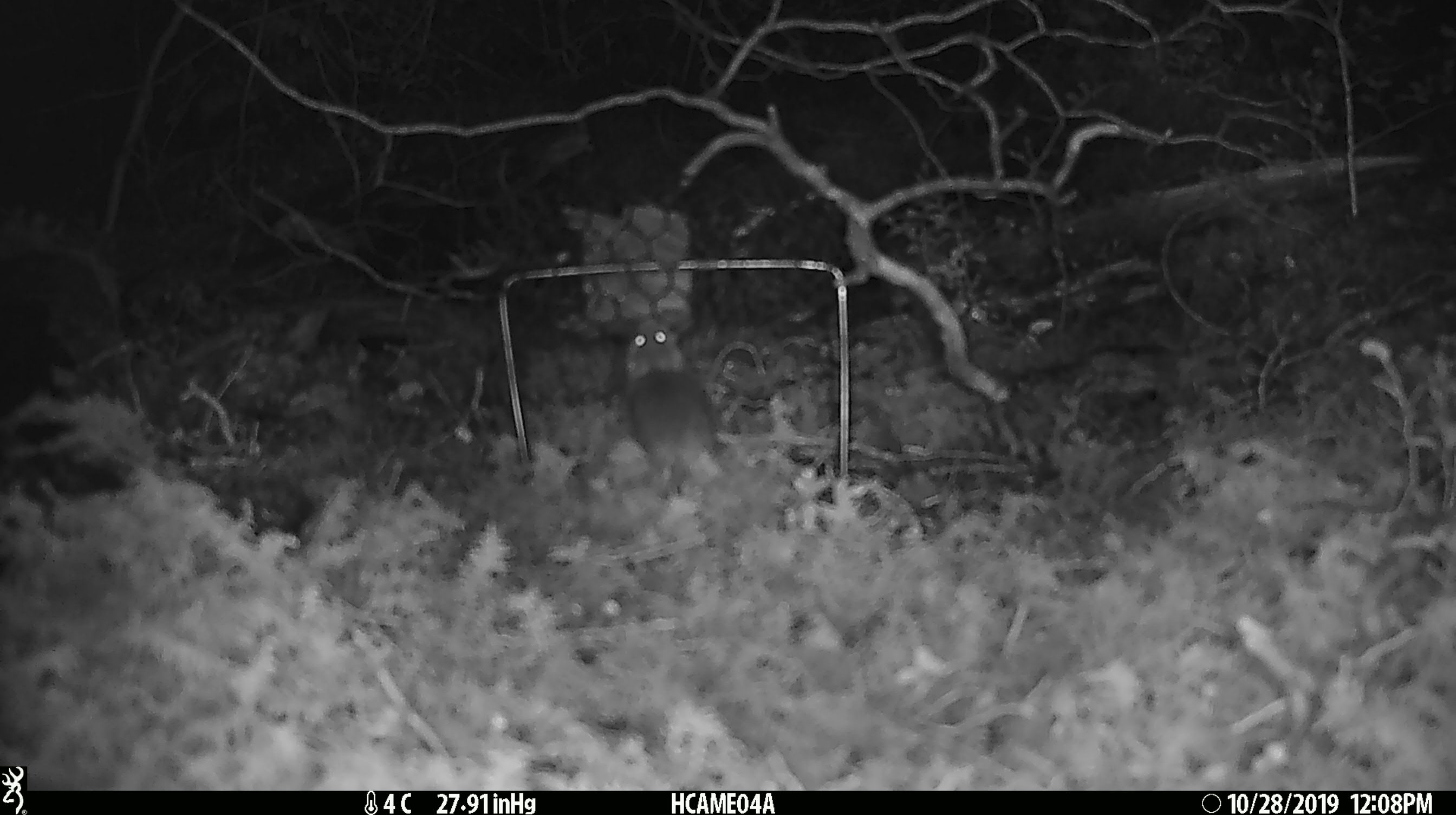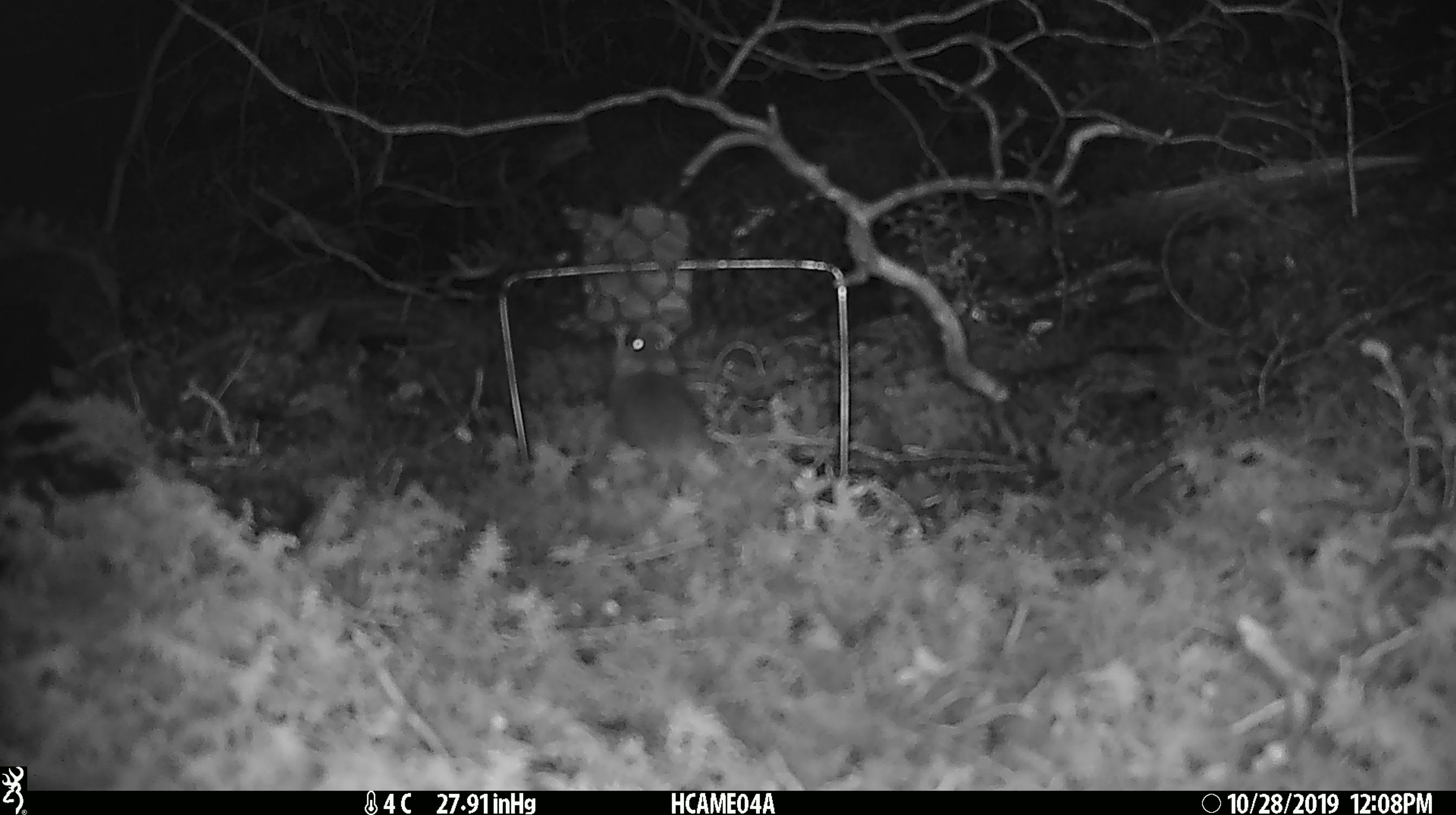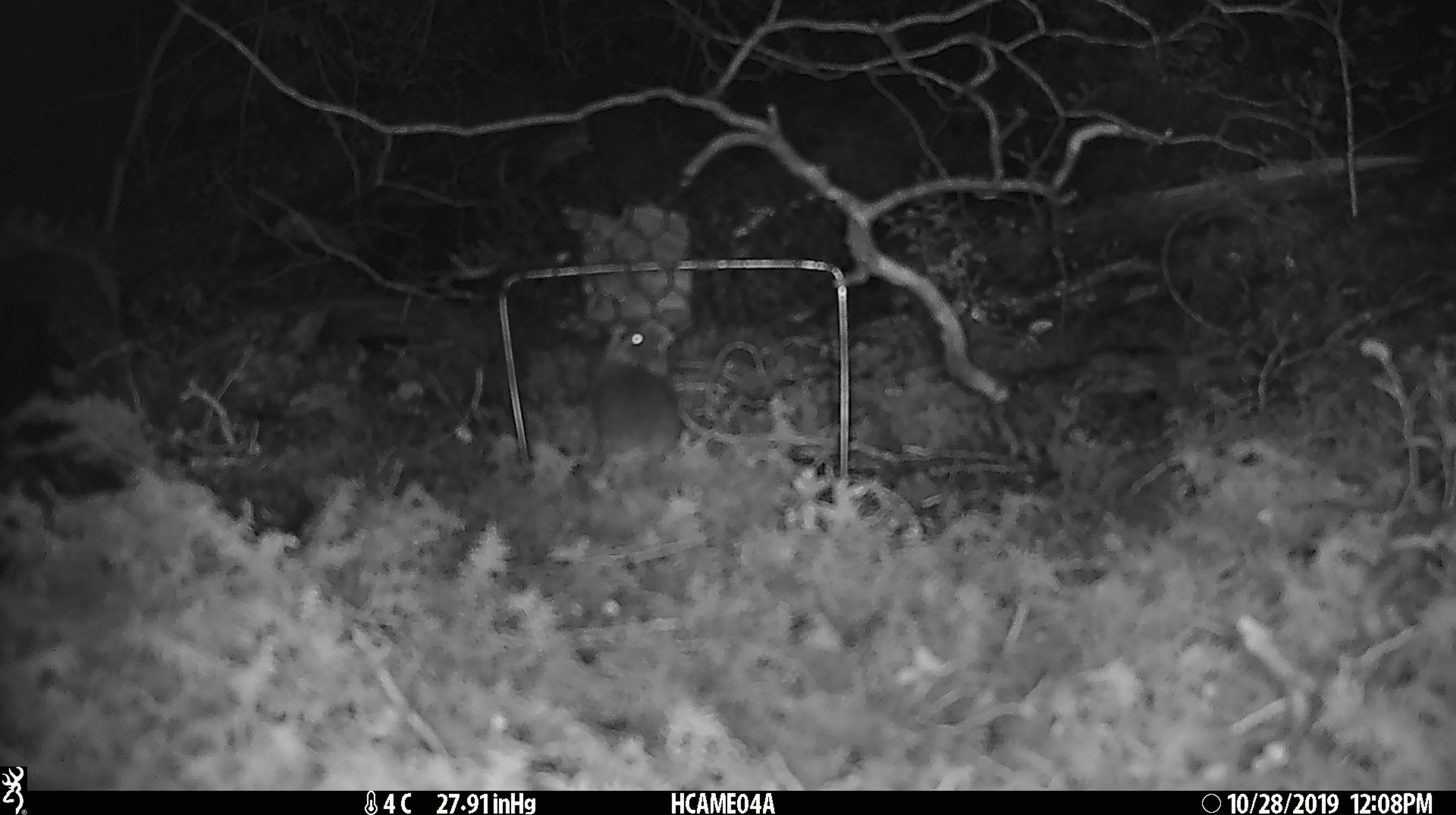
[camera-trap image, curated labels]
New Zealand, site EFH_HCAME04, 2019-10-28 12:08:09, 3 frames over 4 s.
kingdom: Animalia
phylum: Chordata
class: Mammalia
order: Rodentia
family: Muridae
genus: Mus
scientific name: Mus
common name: mouse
Mouse (Mus).